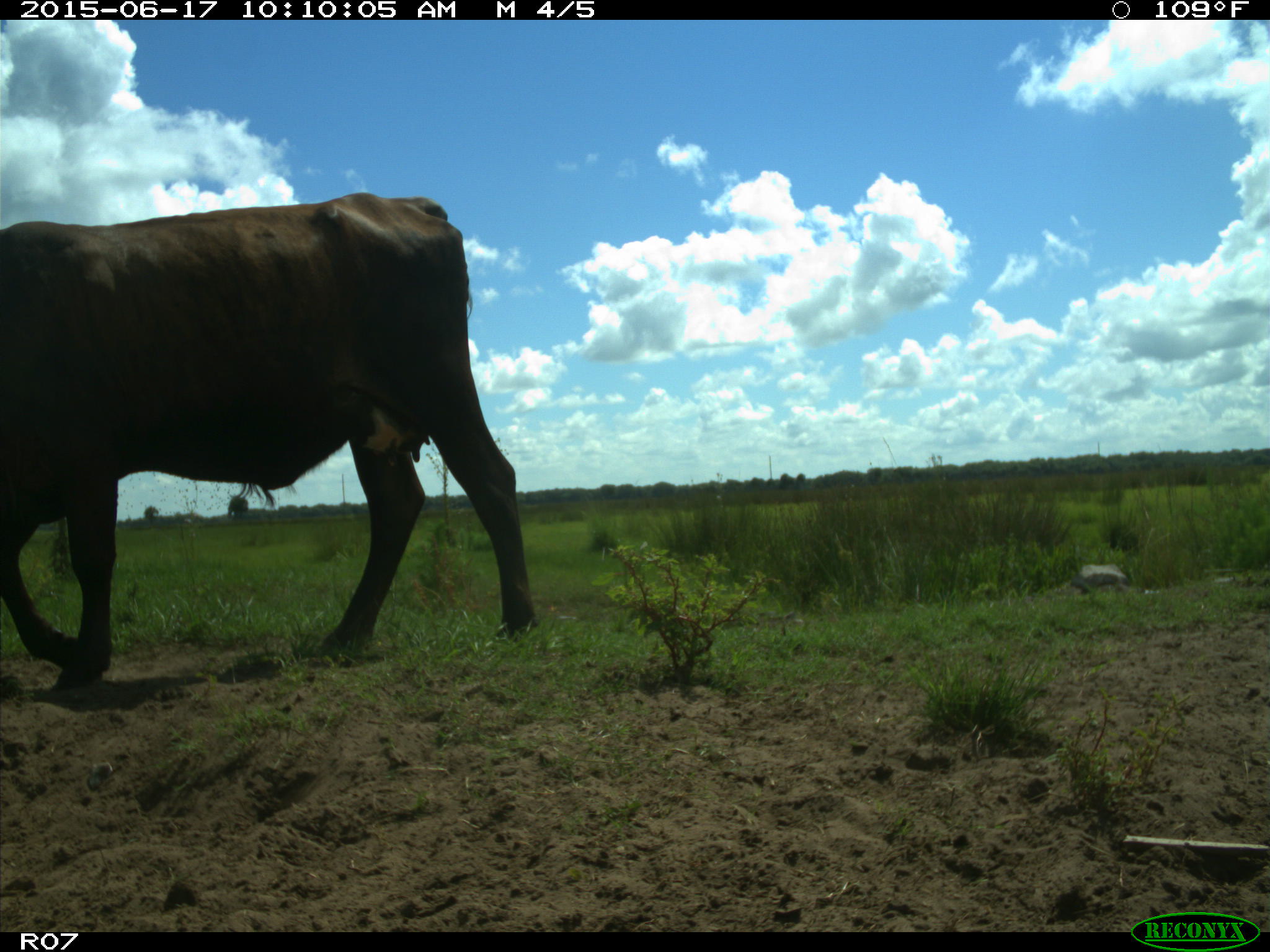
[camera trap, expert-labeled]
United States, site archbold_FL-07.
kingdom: Animalia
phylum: Chordata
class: Mammalia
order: Artiodactyla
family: Bovidae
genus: Bos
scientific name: Bos taurus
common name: domestic cow